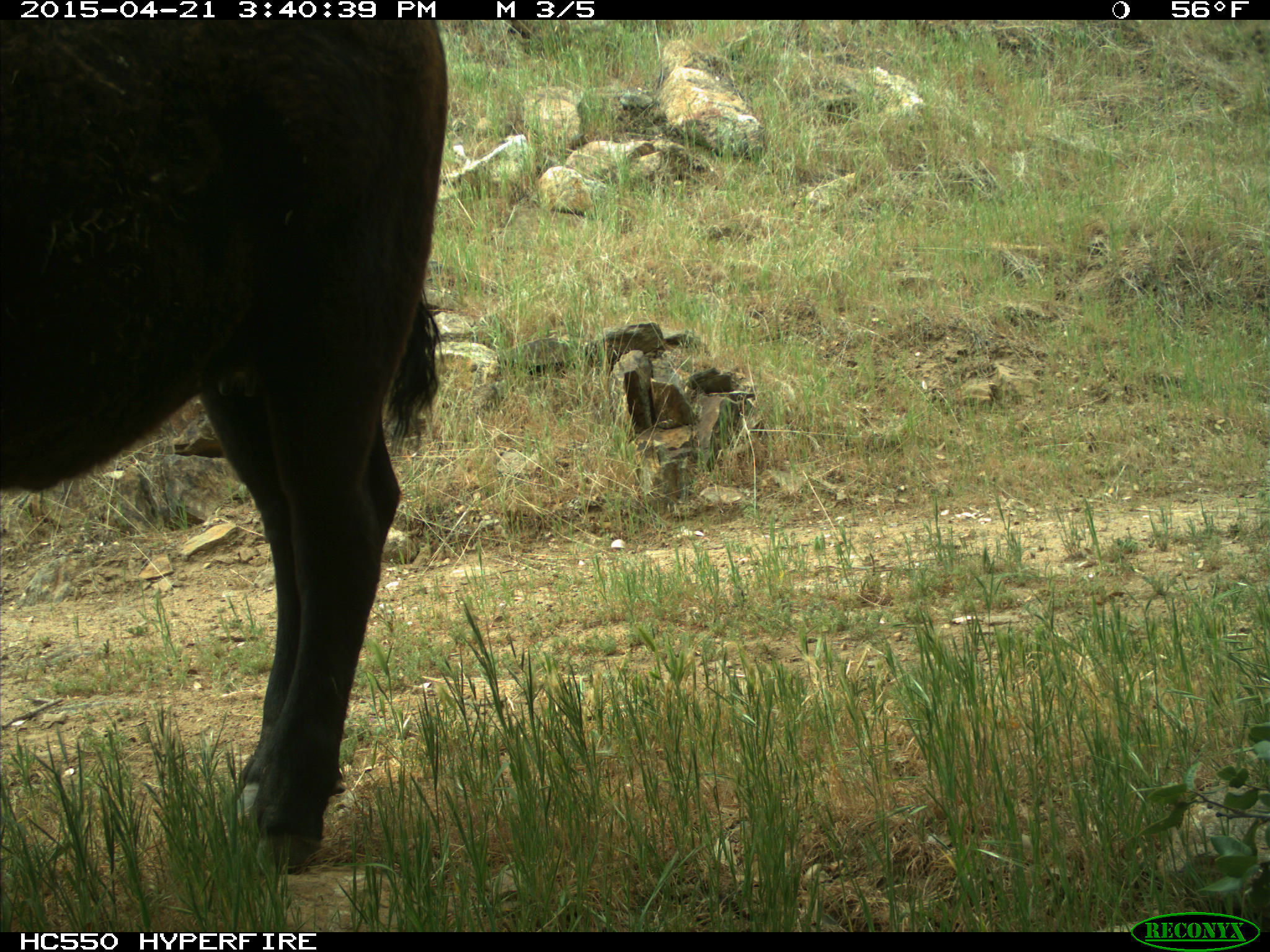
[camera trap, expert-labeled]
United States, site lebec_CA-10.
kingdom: Animalia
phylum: Chordata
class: Mammalia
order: Artiodactyla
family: Bovidae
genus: Bos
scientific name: Bos taurus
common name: domestic cow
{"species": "Bos taurus (domestic cow)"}